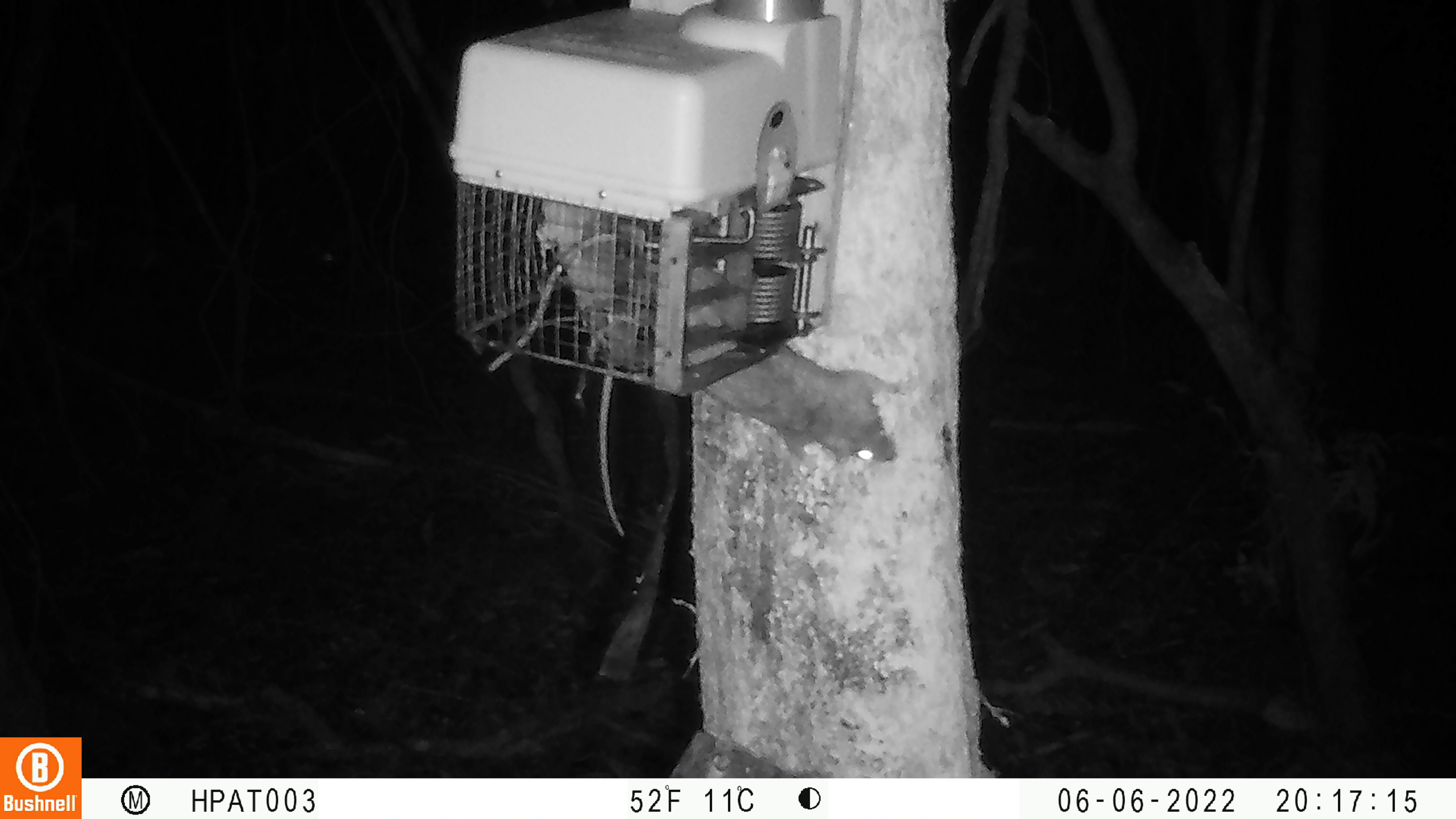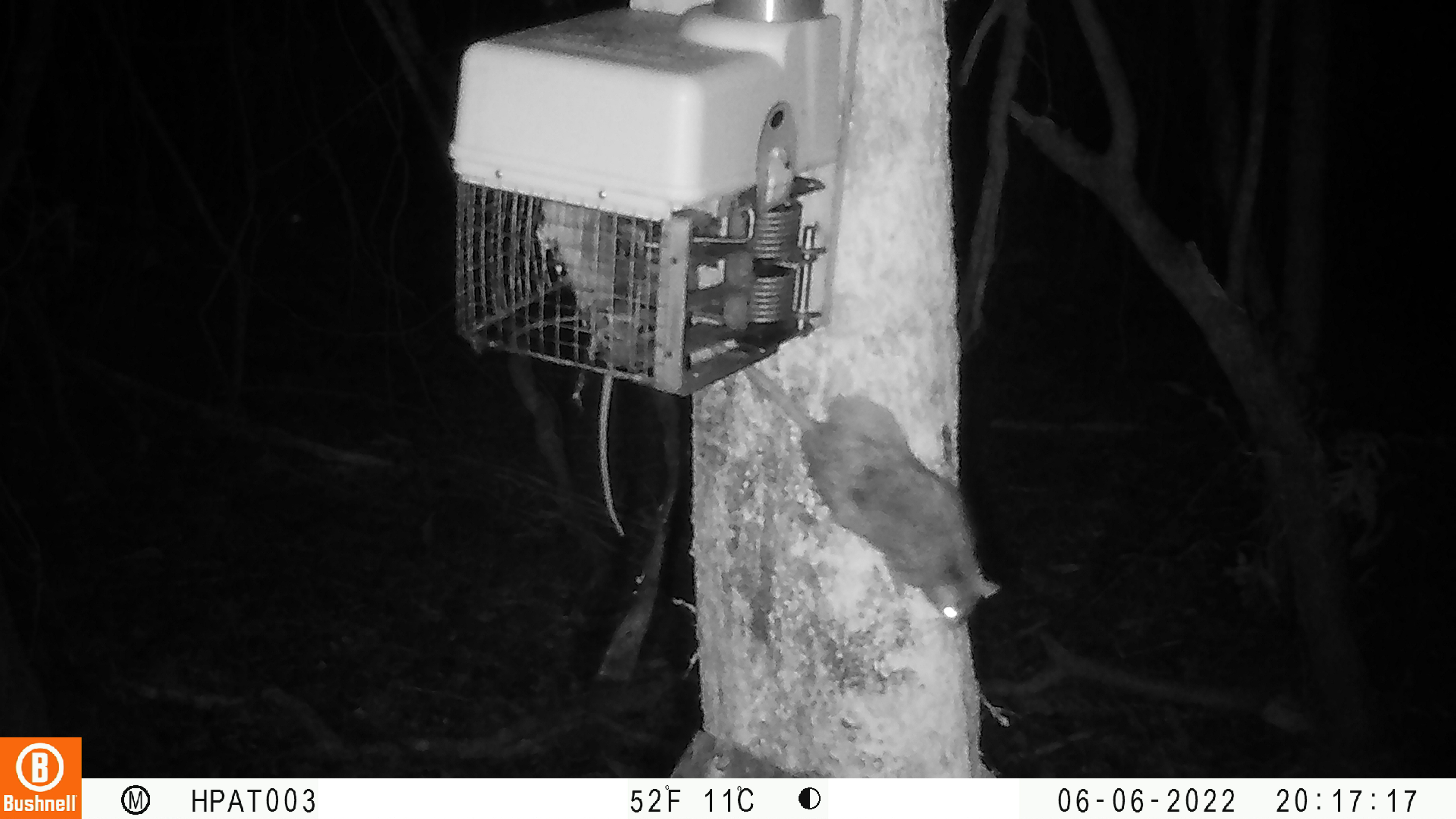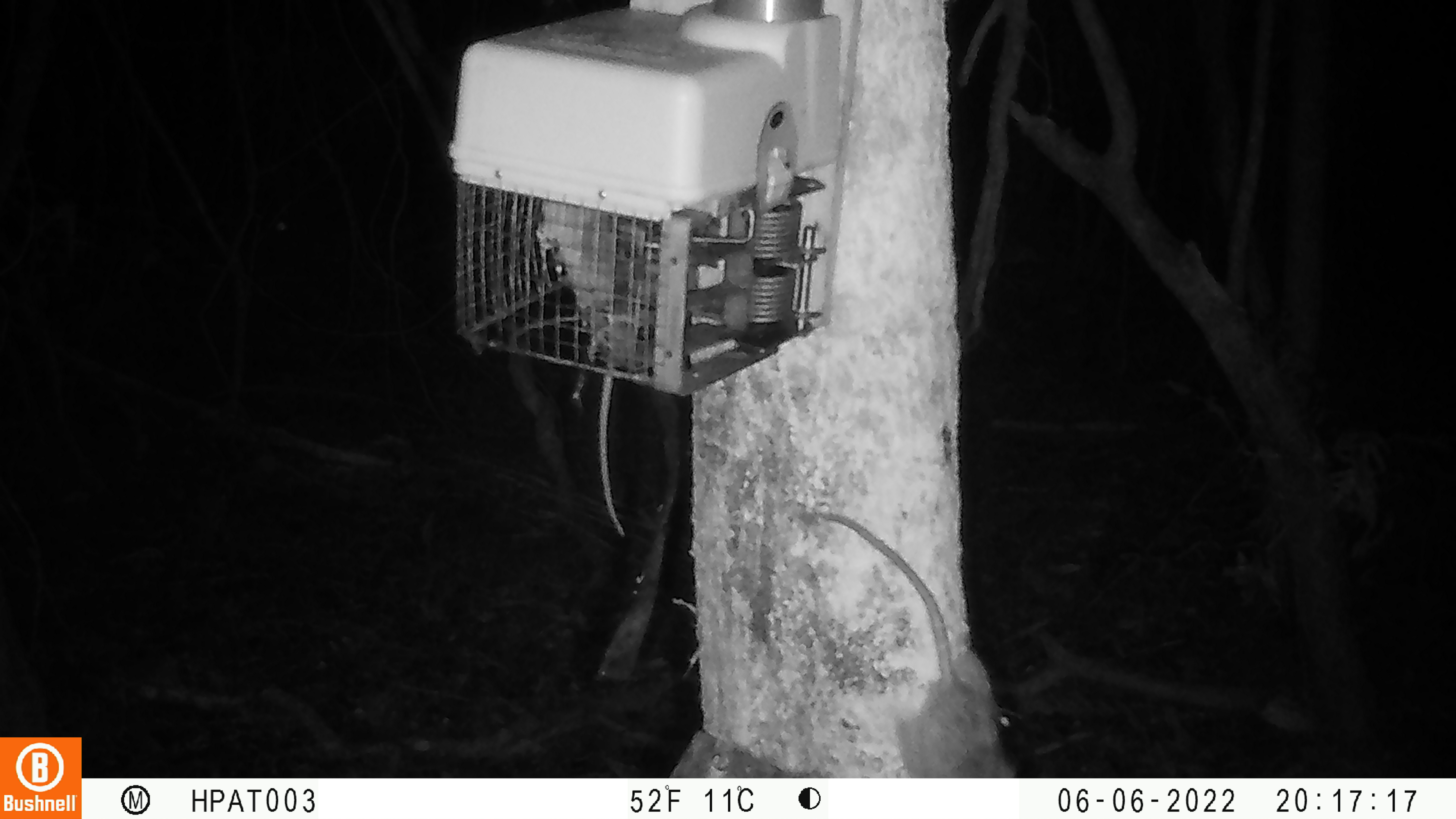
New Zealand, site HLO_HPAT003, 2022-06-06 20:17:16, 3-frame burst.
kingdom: Animalia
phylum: Chordata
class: Mammalia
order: Rodentia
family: Muridae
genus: Rattus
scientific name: Rattus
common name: rat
Rat (Rattus).